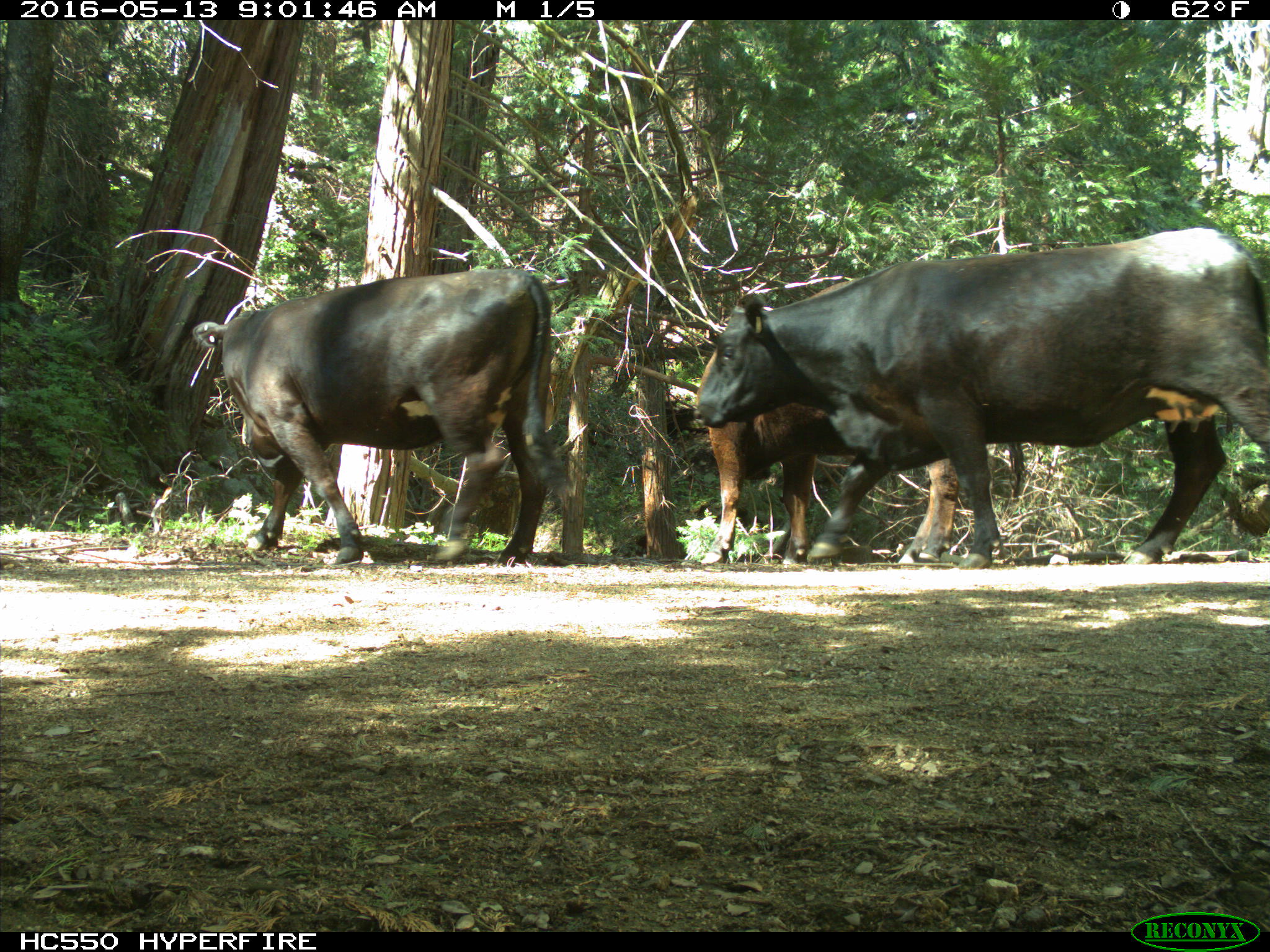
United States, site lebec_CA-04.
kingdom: Animalia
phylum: Chordata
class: Mammalia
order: Artiodactyla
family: Bovidae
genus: Bos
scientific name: Bos taurus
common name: domestic cow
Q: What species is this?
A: Bos taurus (domestic cow).